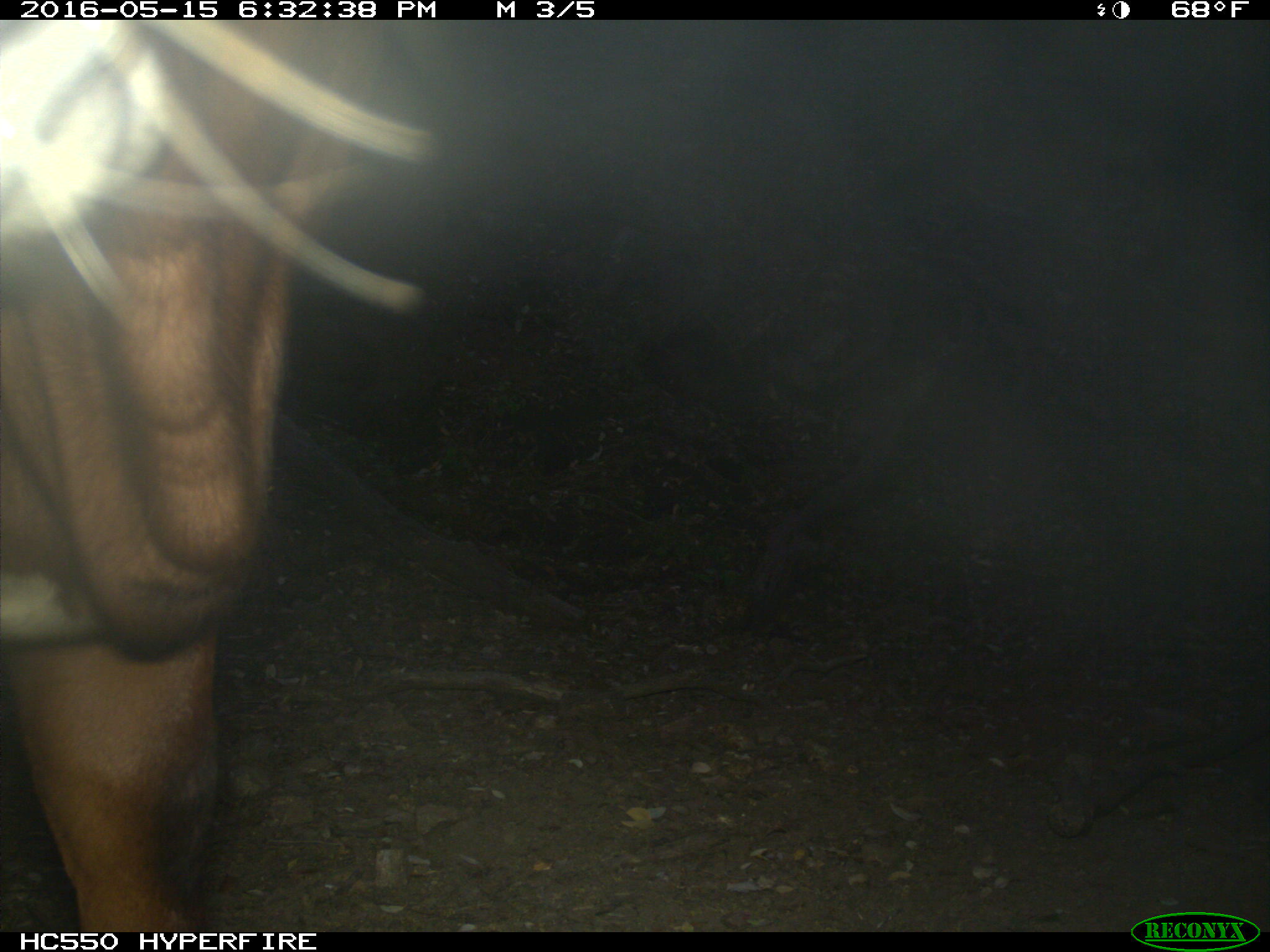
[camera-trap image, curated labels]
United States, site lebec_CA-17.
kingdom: Animalia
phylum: Chordata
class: Mammalia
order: Artiodactyla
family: Bovidae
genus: Bos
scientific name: Bos taurus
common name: domestic cow